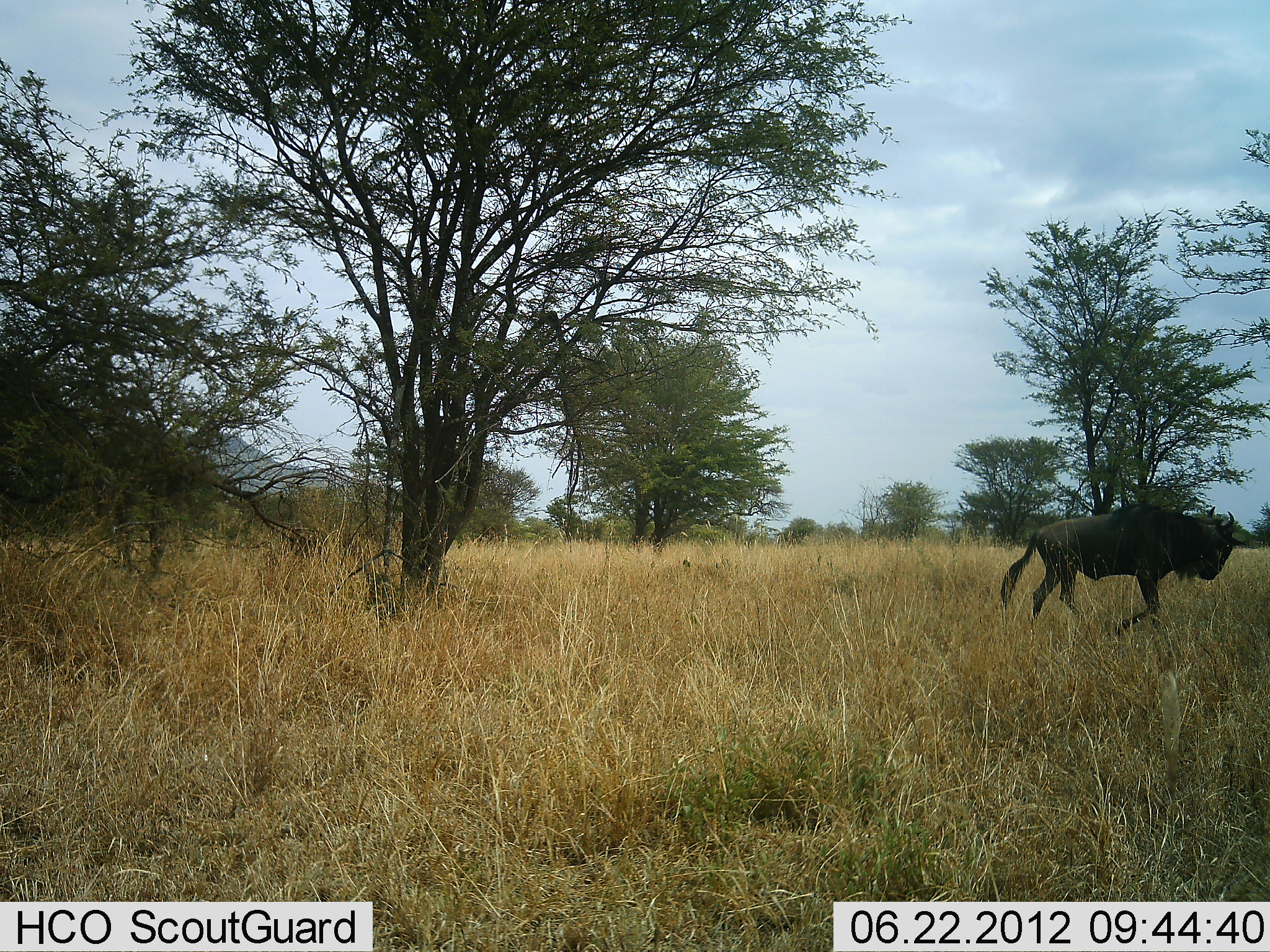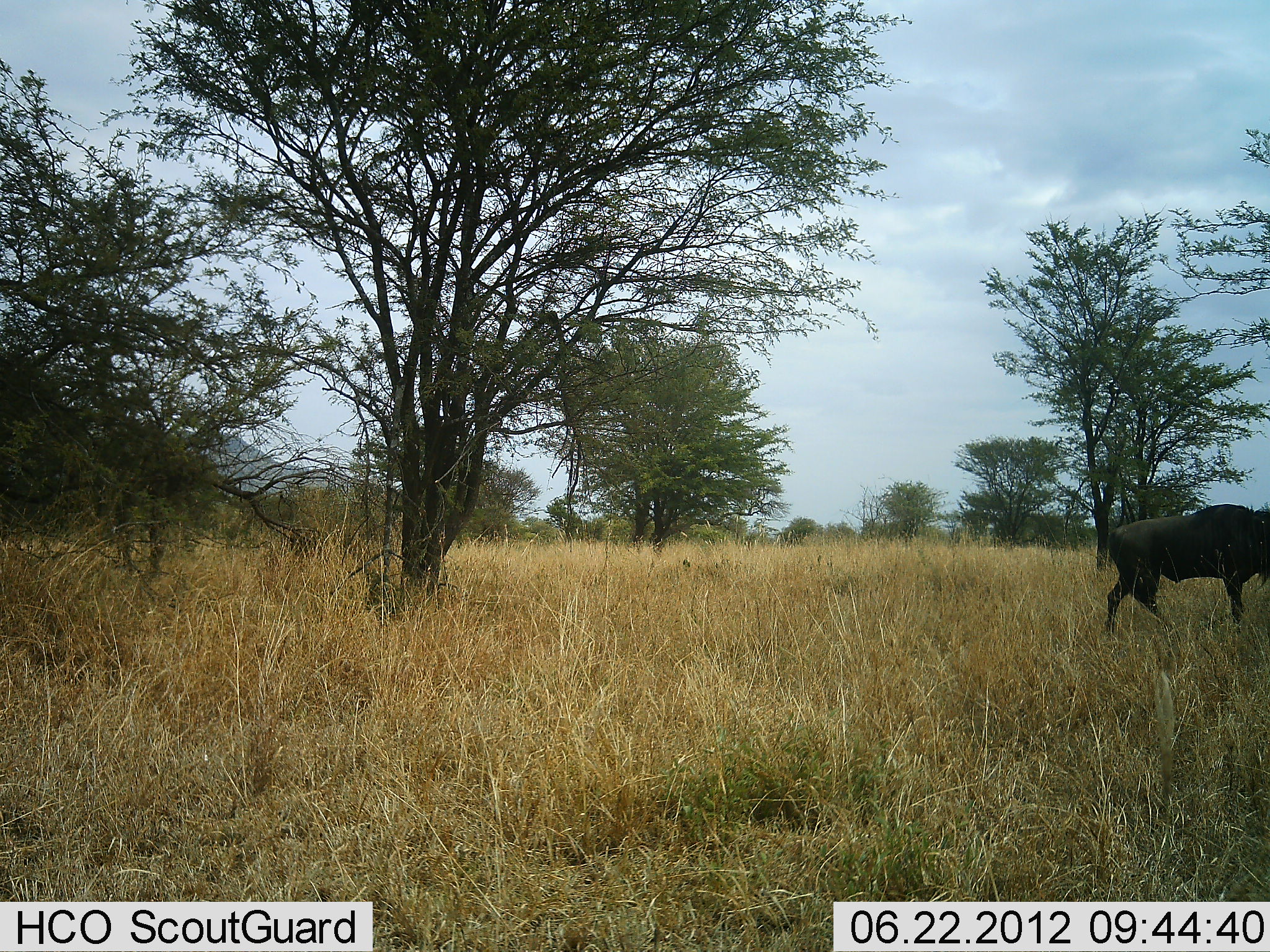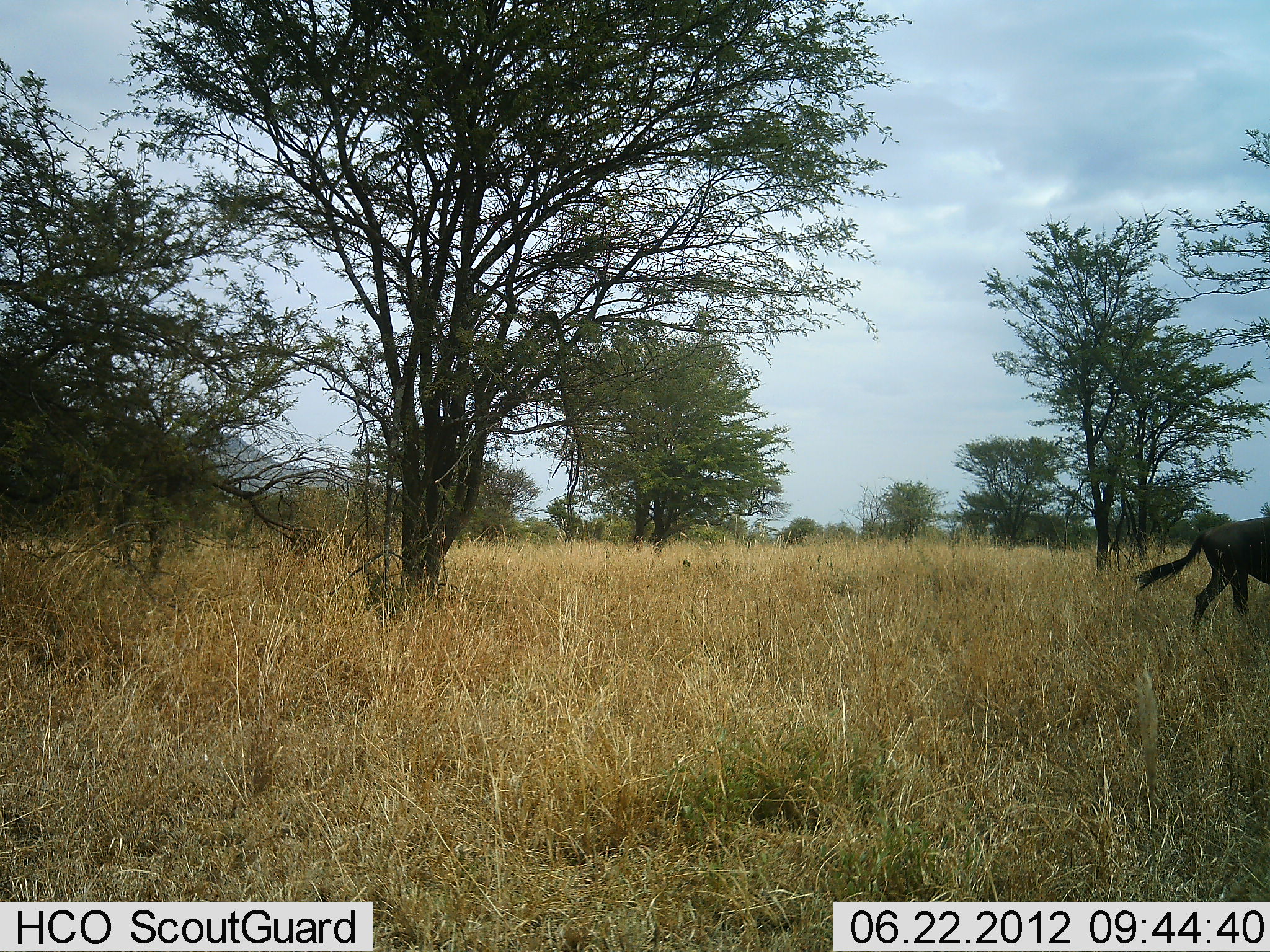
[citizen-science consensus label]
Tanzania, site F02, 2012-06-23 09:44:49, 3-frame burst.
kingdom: Animalia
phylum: Chordata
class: Mammalia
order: Artiodactyla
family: Bovidae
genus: Connochaetes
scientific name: Connochaetes taurinus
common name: blue wildebeest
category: wildebeest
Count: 1.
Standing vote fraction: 0%.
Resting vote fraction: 0%.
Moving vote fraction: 100%.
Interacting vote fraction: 0%.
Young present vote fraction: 0%.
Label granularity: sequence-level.